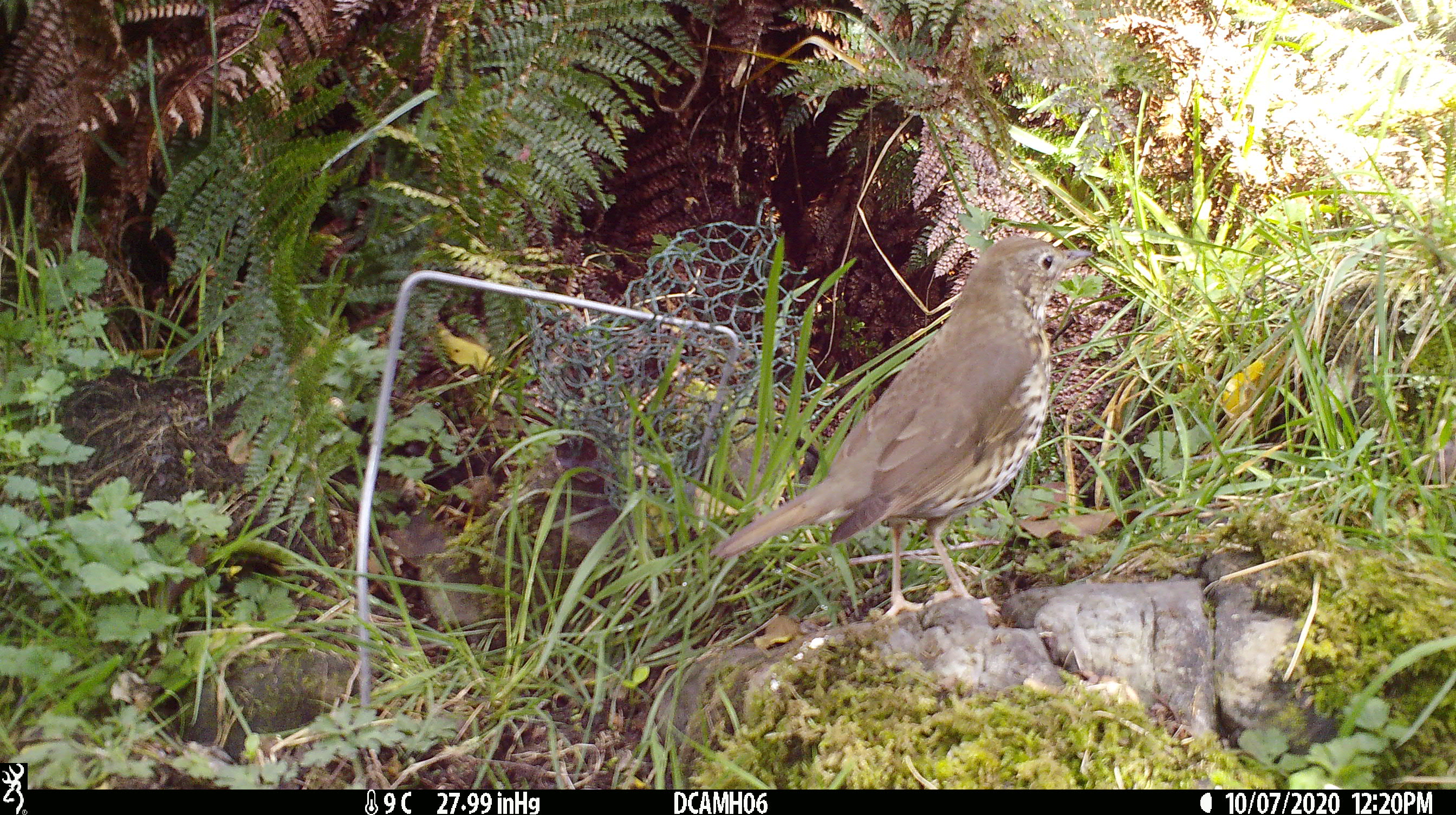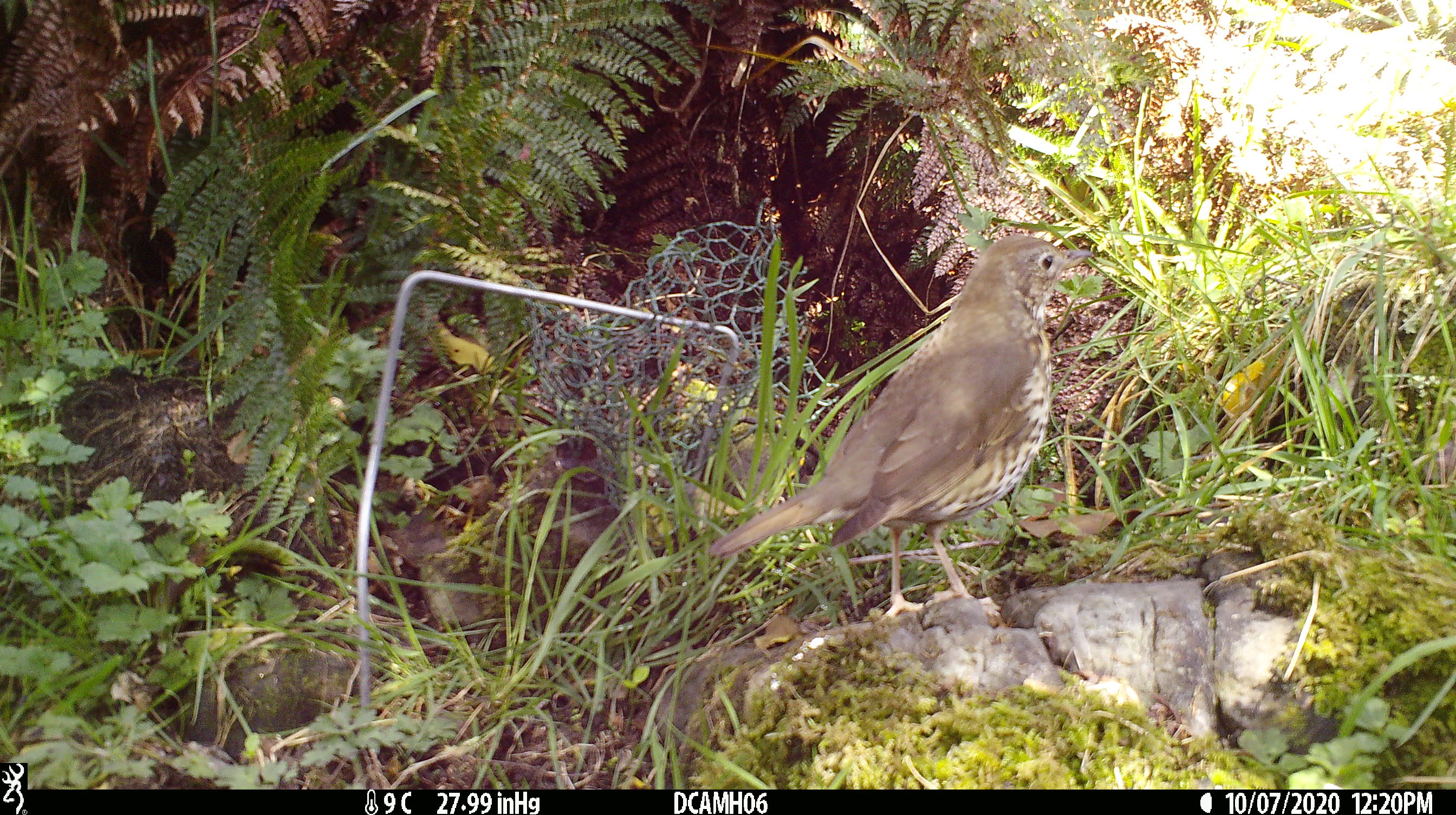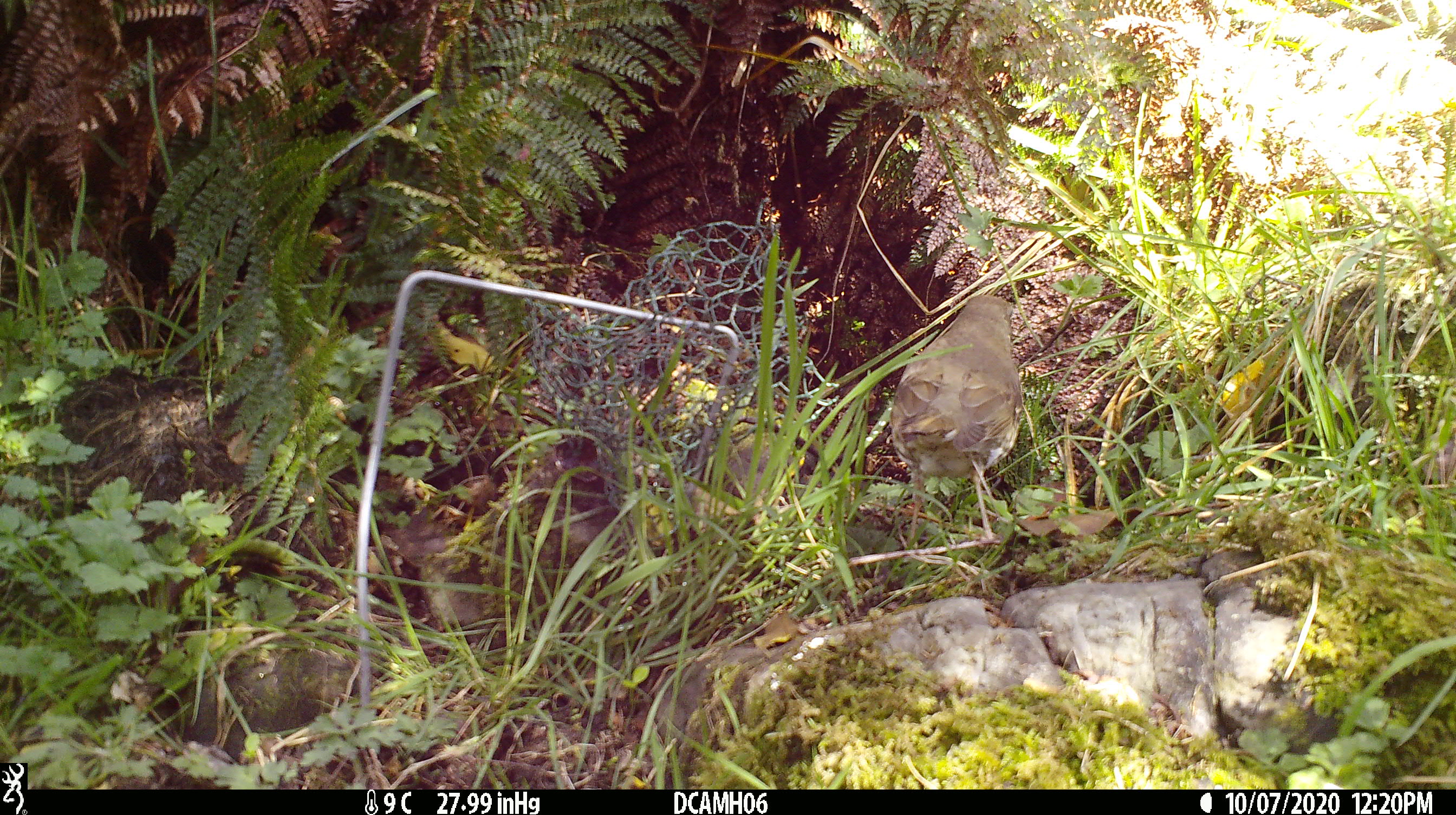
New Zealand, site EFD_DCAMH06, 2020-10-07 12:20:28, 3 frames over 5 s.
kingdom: Animalia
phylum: Chordata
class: Aves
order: Passeriformes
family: Turdidae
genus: Turdus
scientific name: Turdus philomelos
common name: song thrush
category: thrush